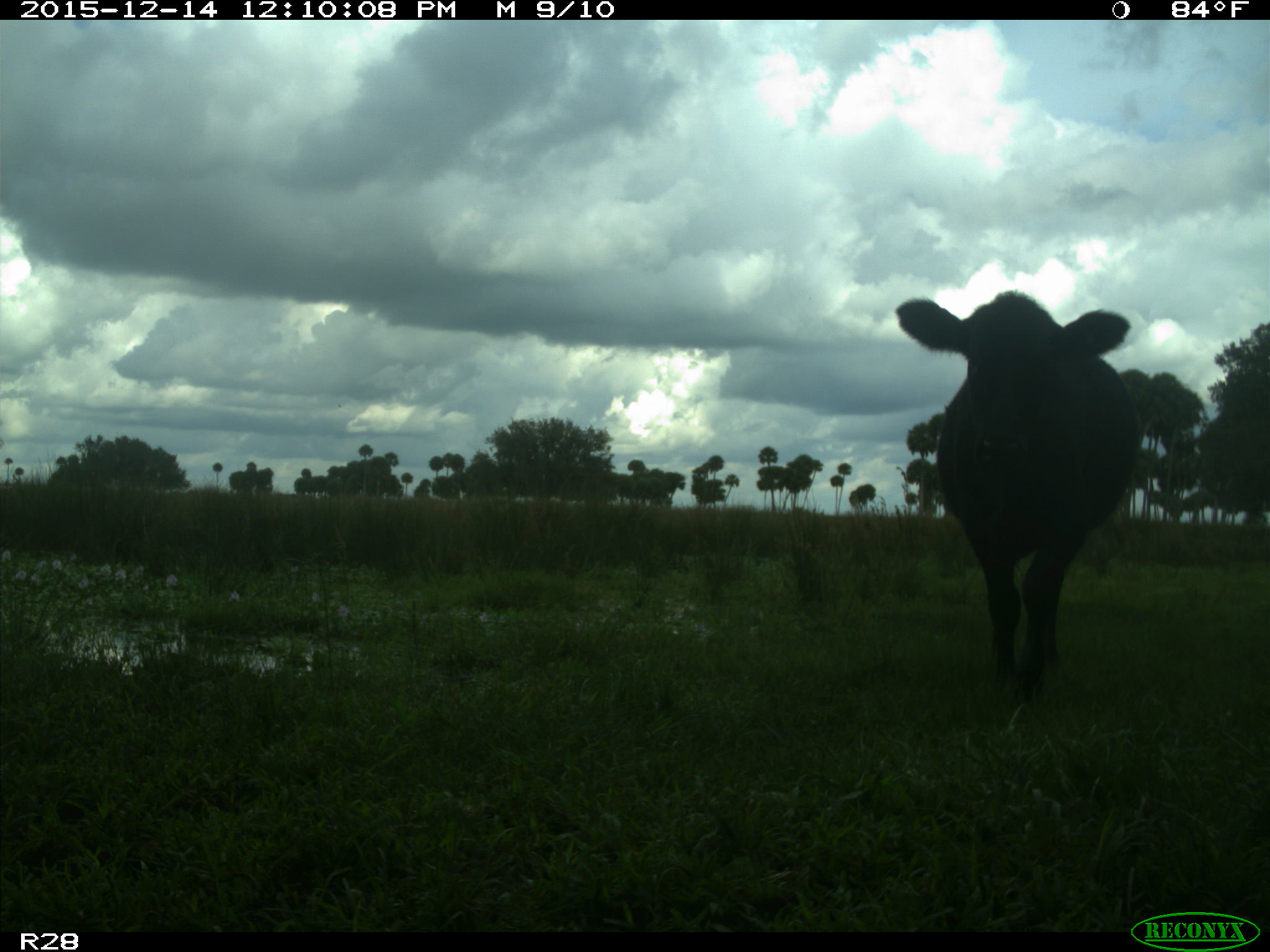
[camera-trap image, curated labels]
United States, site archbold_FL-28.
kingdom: Animalia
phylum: Chordata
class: Mammalia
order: Artiodactyla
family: Bovidae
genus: Bos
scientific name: Bos taurus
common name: domestic cow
Bos taurus (domestic cow).